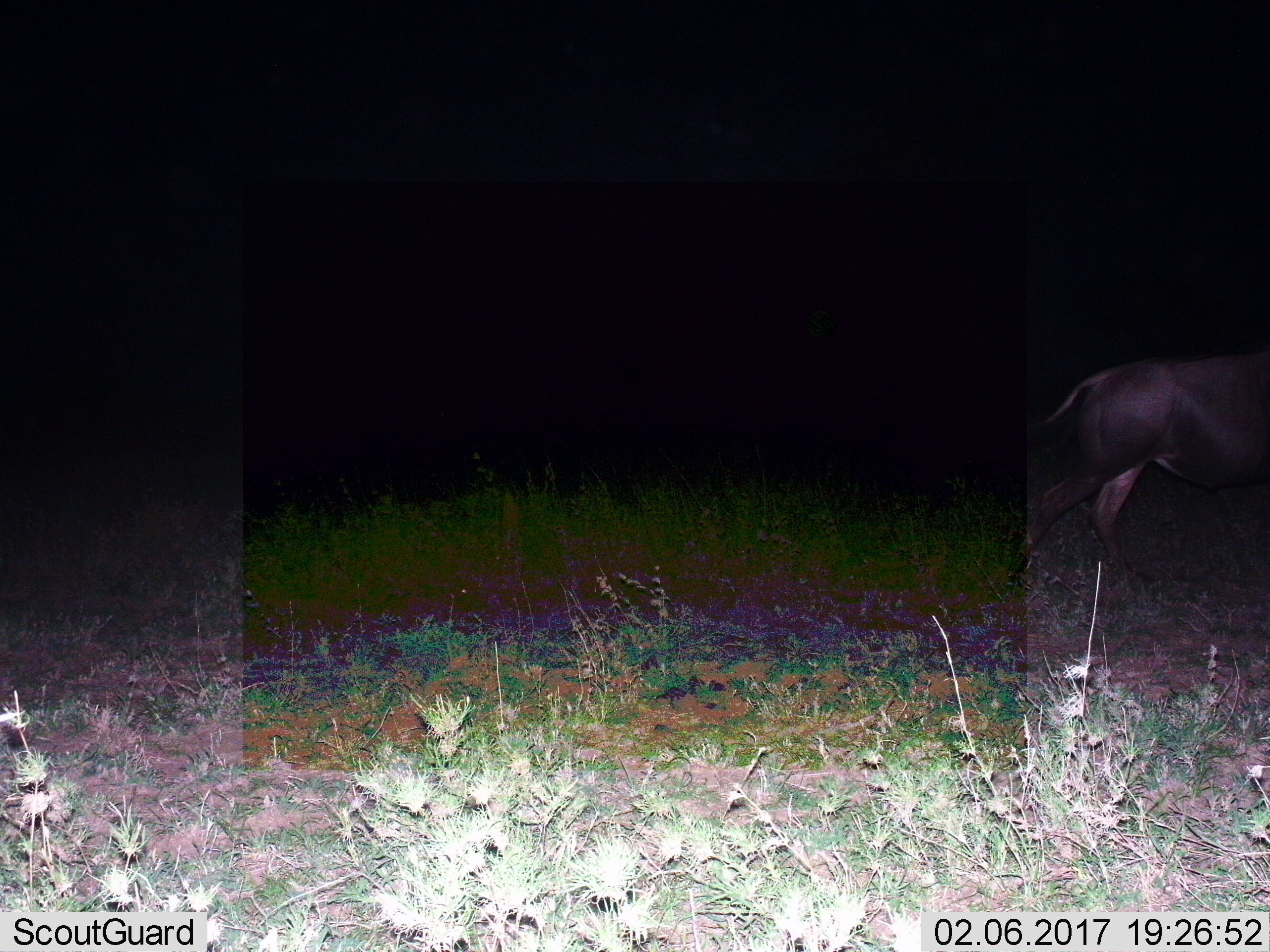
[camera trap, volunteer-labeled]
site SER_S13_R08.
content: unidentified animal